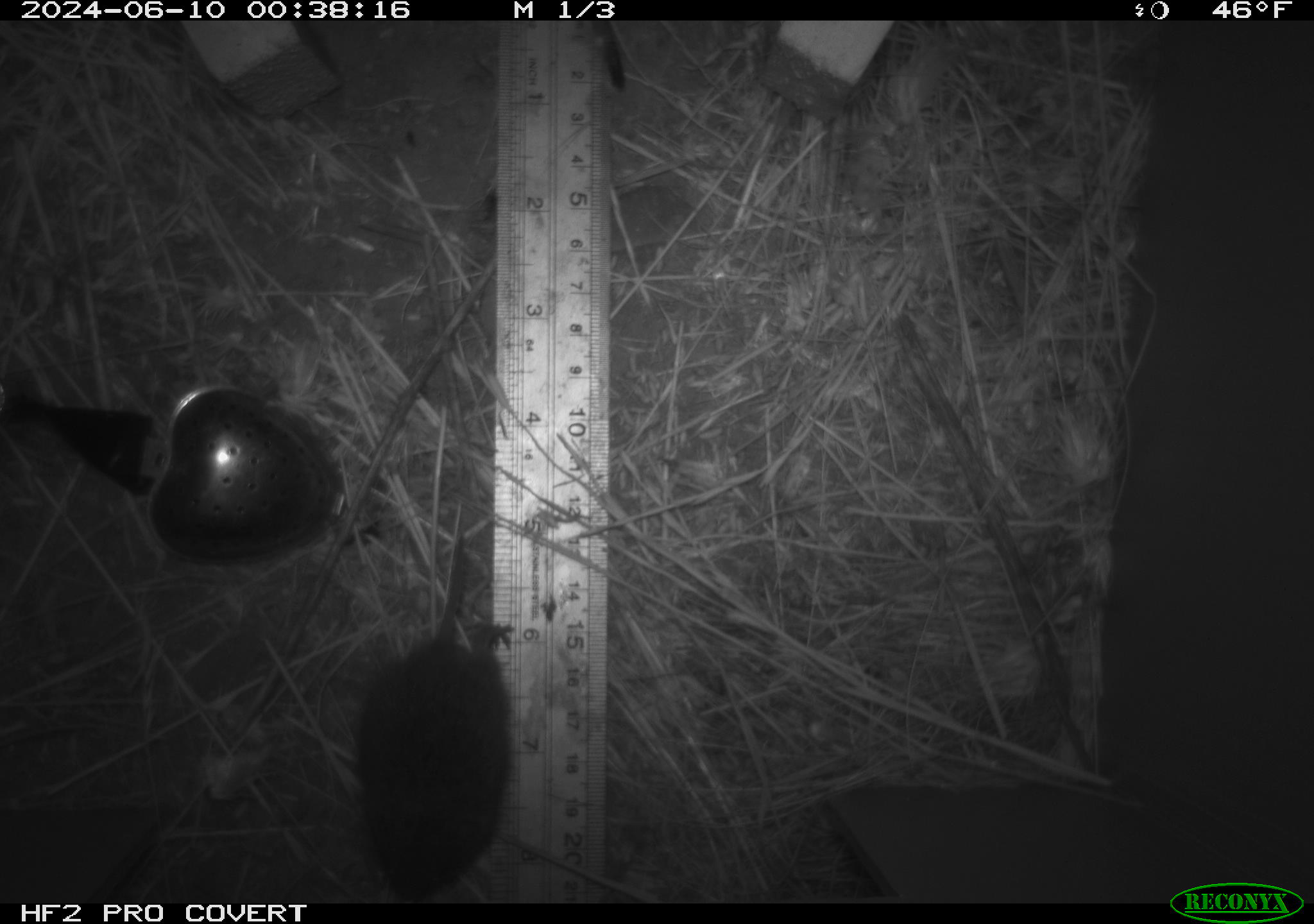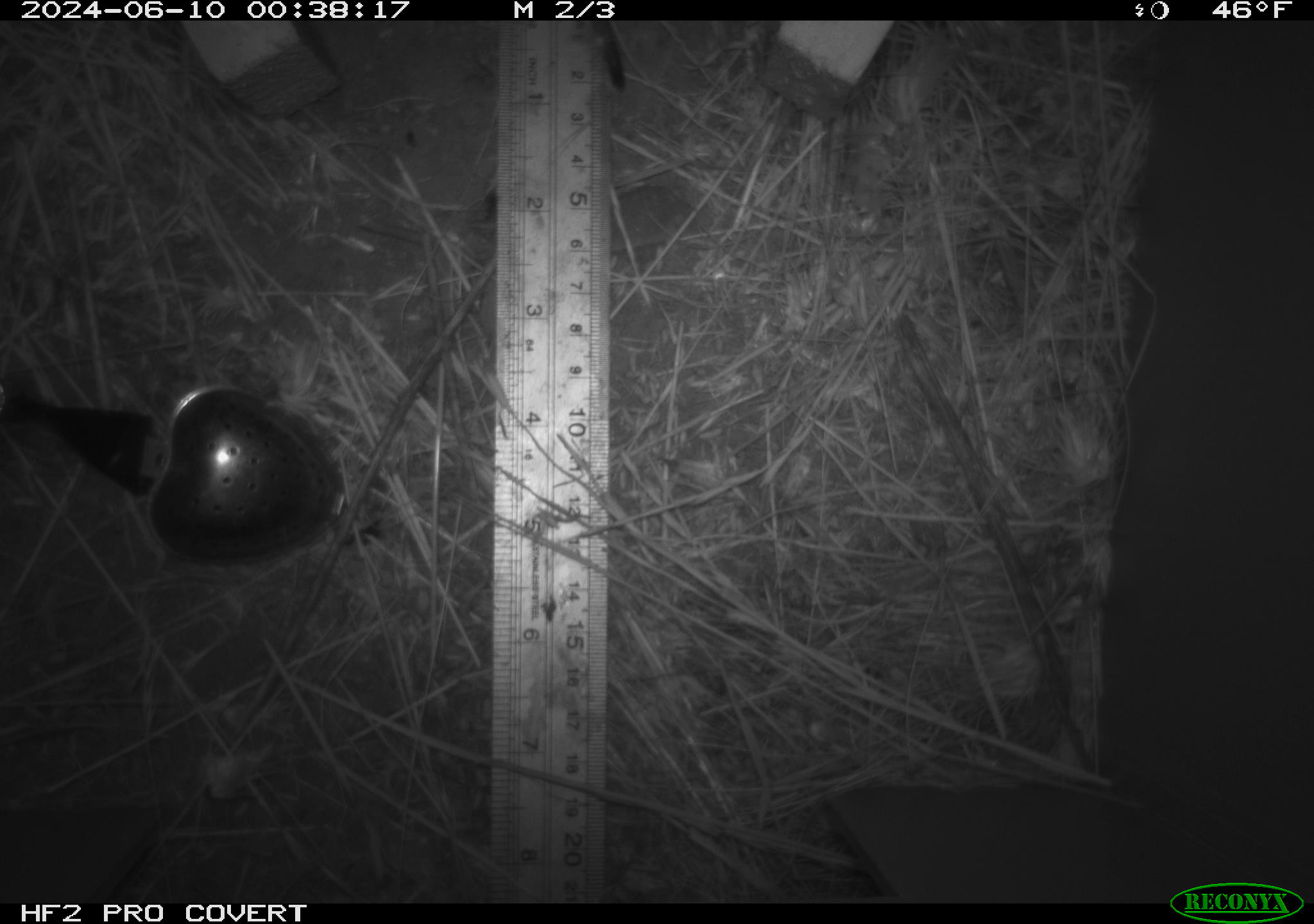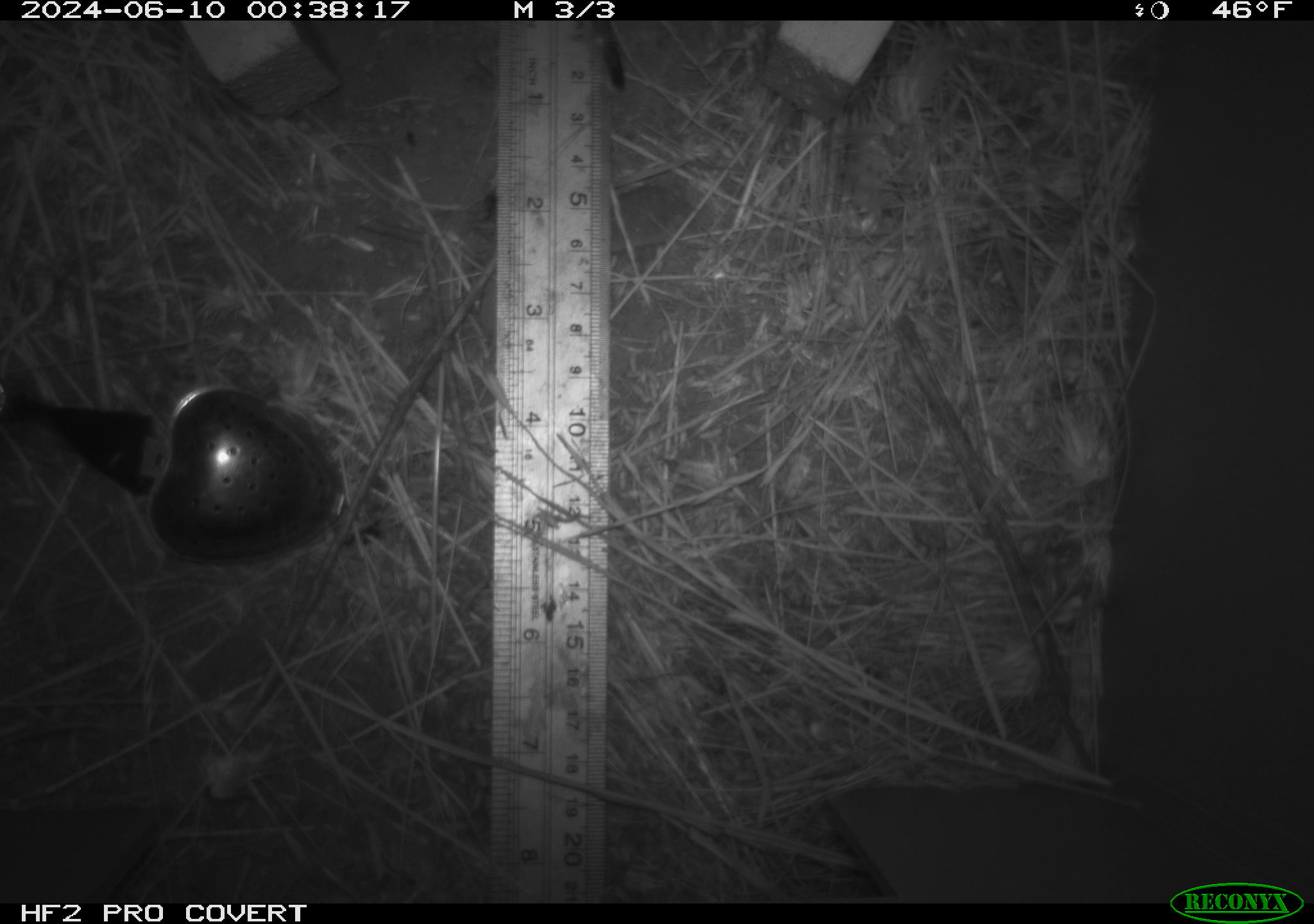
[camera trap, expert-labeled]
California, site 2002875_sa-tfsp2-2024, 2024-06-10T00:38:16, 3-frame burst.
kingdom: Animalia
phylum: Chordata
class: Mammalia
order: Rodentia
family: Cricetidae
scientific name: Arvicolinae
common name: voles, lemmings, and muskrats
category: arvicolinae subfamily